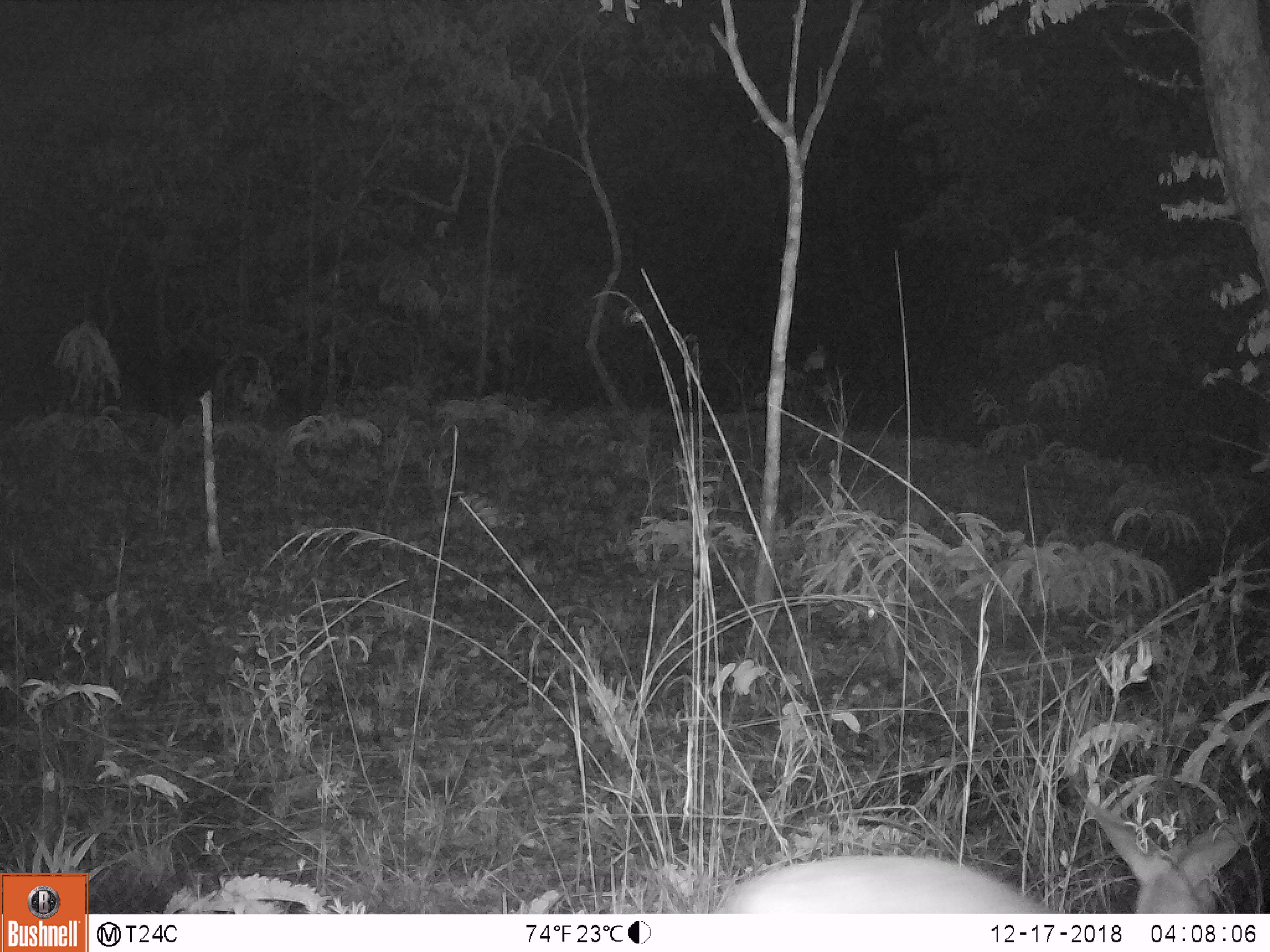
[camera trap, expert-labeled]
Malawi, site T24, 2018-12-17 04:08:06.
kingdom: Animalia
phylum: Chordata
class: Mammalia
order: Artiodactyla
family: Bovidae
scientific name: Antilopinae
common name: small antelope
Small antelope (Antilopinae), count 1.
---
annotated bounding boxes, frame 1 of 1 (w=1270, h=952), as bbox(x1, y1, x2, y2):
small antelope: bbox(685, 781, 1262, 909)